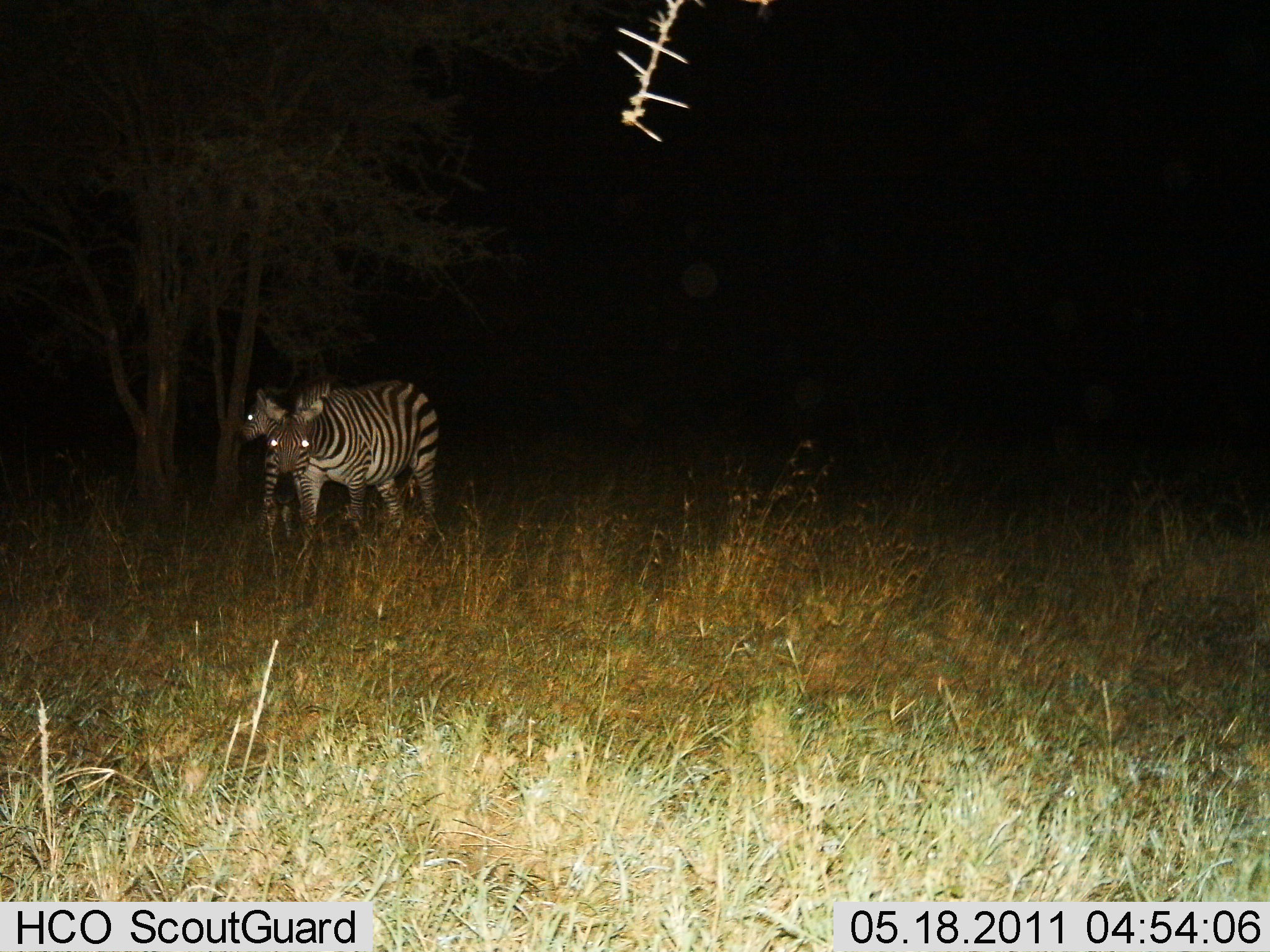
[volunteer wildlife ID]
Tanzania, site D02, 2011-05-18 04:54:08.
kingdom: Animalia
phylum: Chordata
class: Mammalia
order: Perissodactyla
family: Equidae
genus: Equus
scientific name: Equus quagga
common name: plains zebra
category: zebra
Zebra (plains zebra) (Equus quagga), count 2. Behavior (volunteer vote fractions): standing 80%, resting 0%, moving 40%, interacting 0%. Young present (vote fraction): 0%. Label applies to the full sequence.